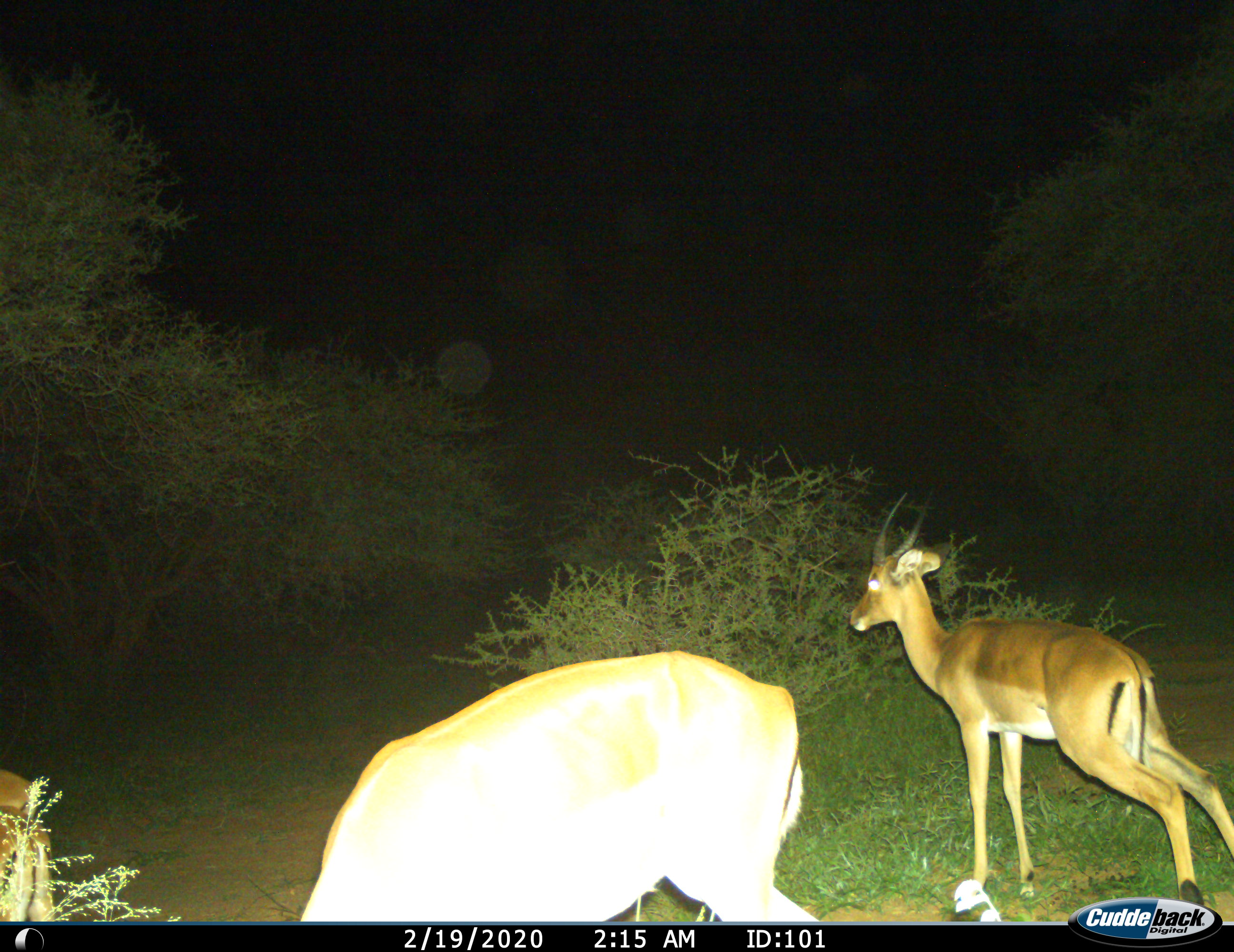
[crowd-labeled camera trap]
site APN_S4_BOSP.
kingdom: Animalia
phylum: Chordata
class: Mammalia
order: Artiodactyla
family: Bovidae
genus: Aepyceros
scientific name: Aepyceros melampus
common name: impala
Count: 3.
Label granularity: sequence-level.